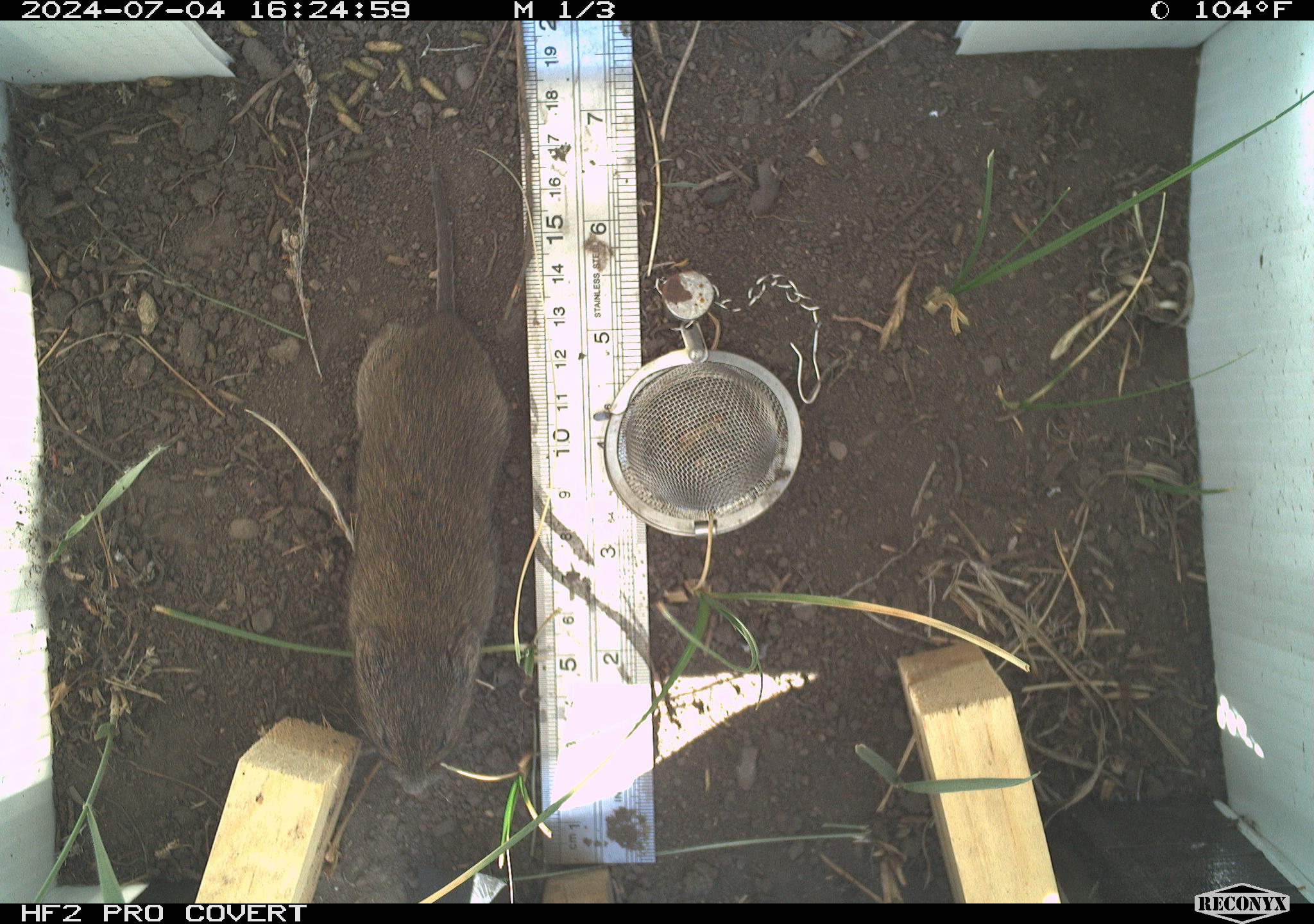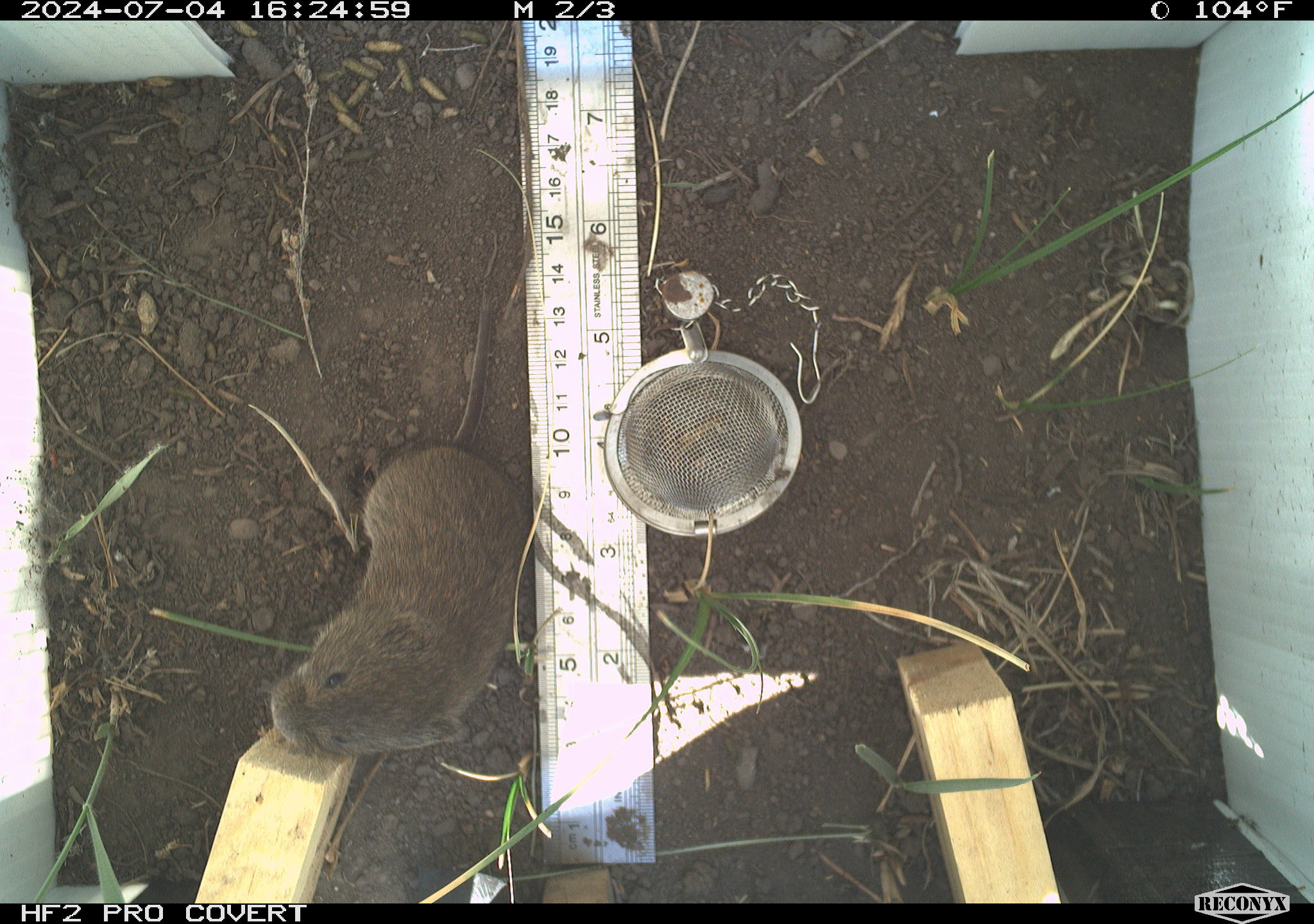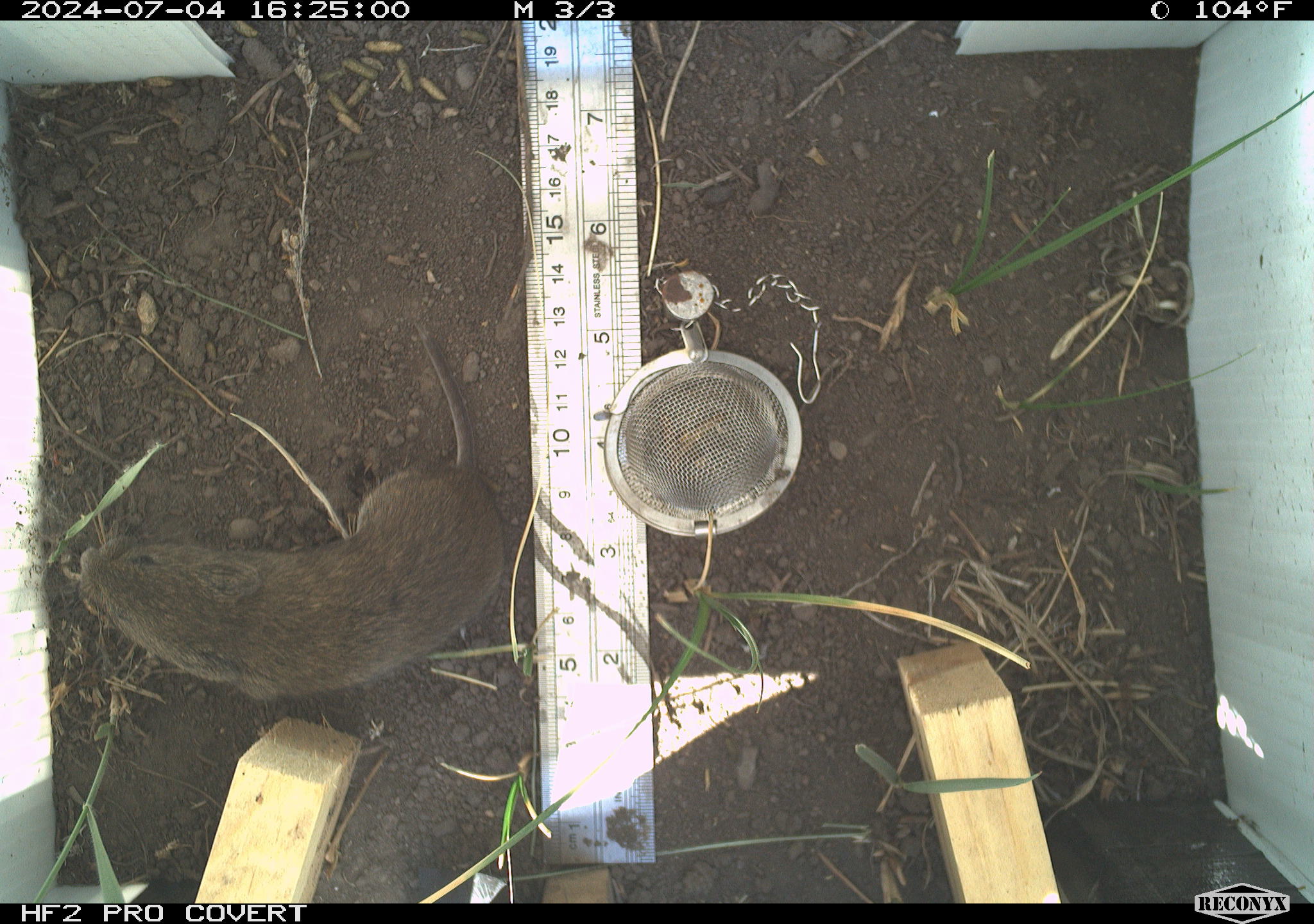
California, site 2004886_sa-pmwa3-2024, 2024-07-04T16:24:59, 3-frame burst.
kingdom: Animalia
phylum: Chordata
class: Mammalia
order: Rodentia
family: Cricetidae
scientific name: Arvicolinae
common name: voles, lemmings, and muskrats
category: arvicolinae subfamily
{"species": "arvicolinae subfamily (voles, lemmings, and muskrats) (Arvicolinae)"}